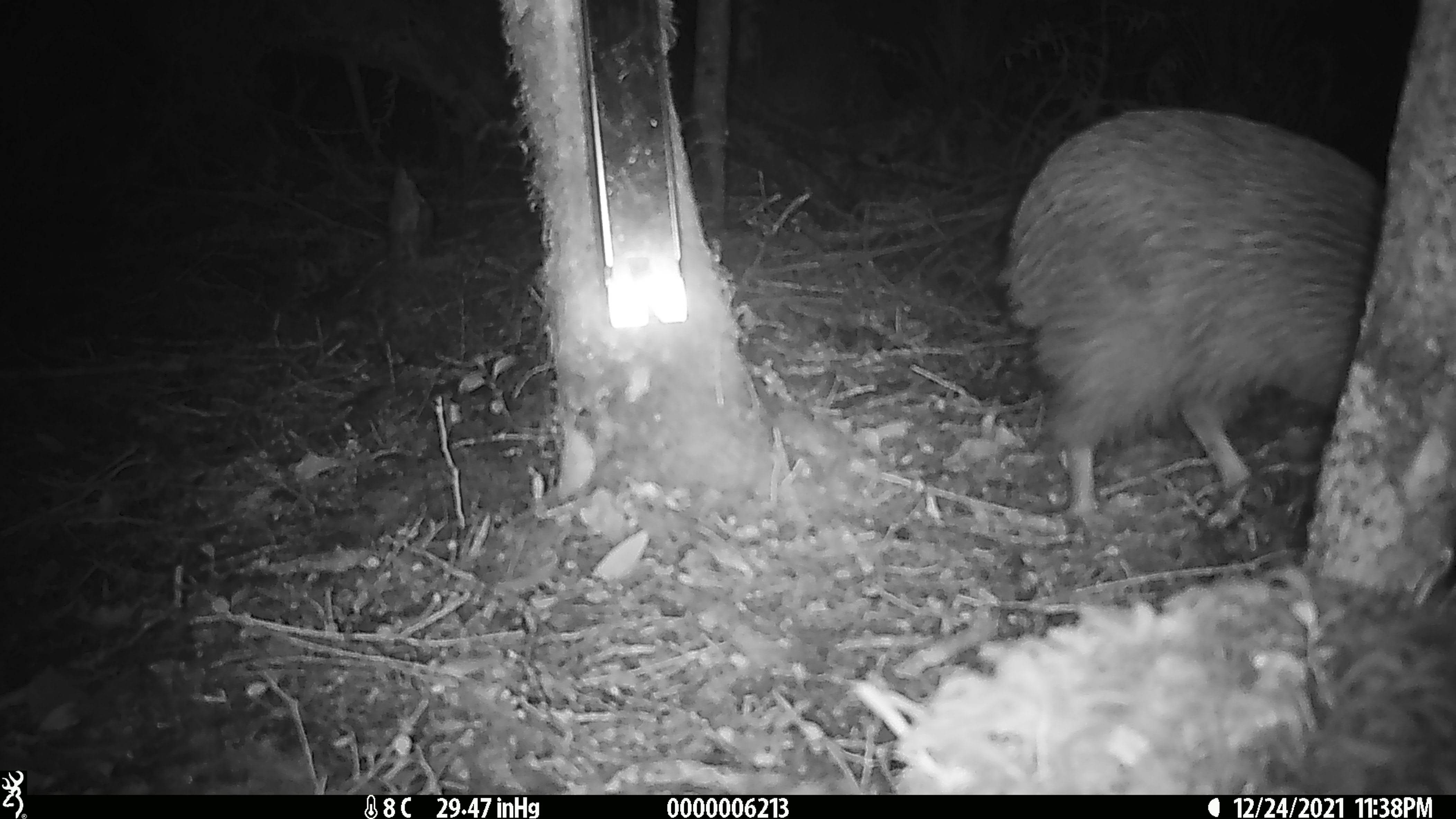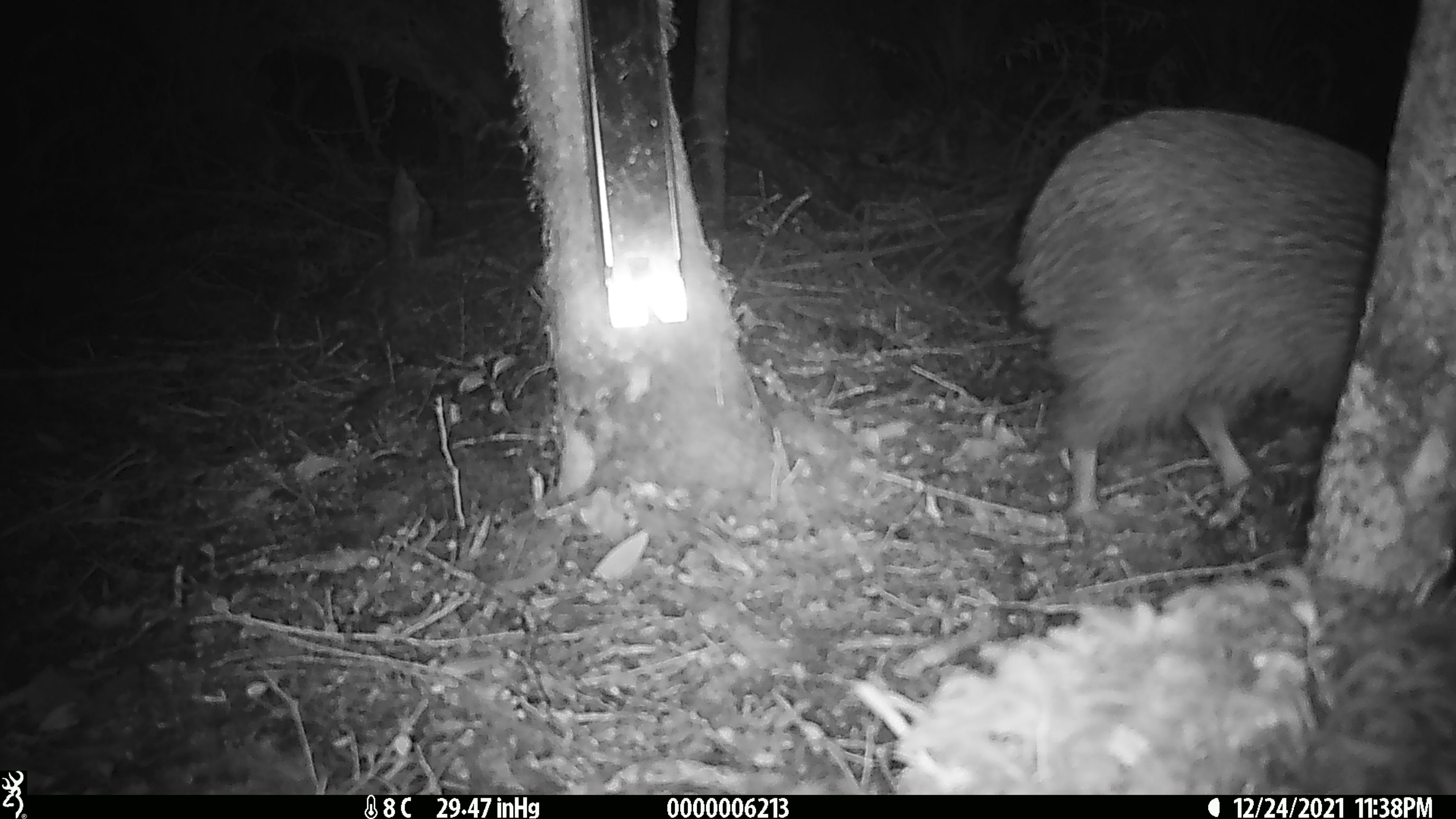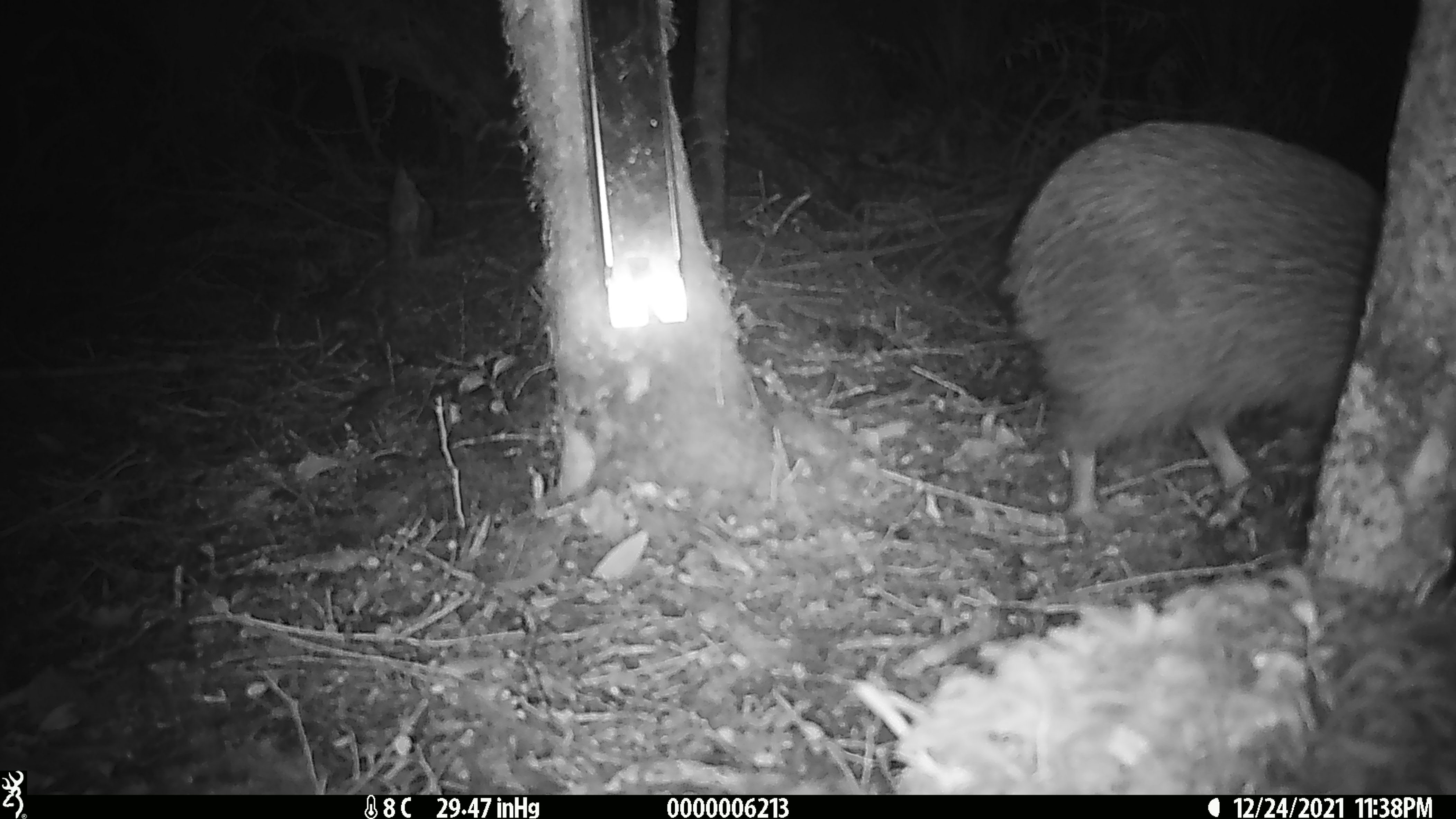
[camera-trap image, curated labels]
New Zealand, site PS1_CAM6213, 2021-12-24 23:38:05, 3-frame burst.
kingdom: Animalia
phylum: Chordata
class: Aves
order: Apterygiformes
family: Apterygidae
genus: Apteryx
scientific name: Apteryx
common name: kiwi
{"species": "kiwi (Apteryx)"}